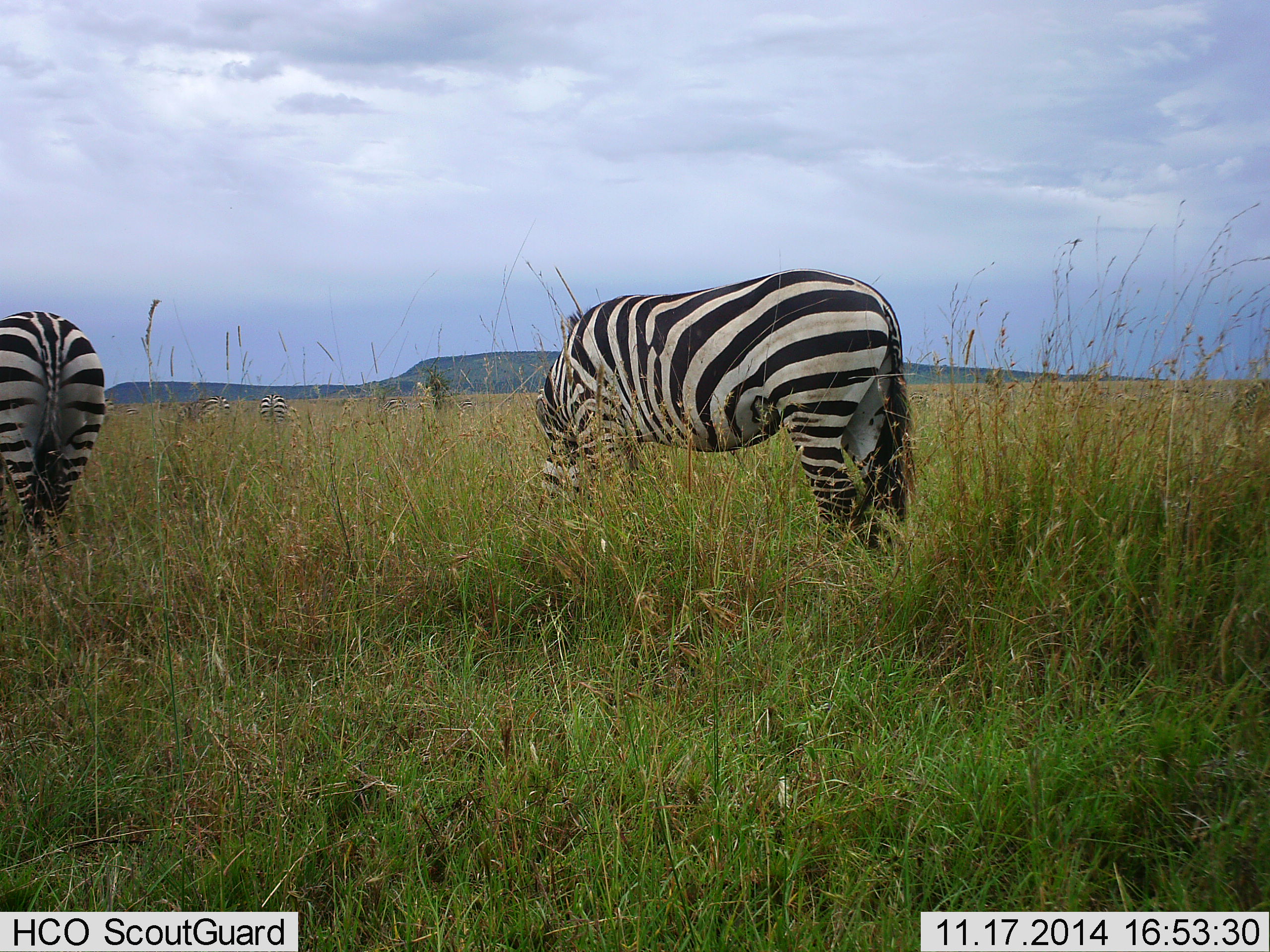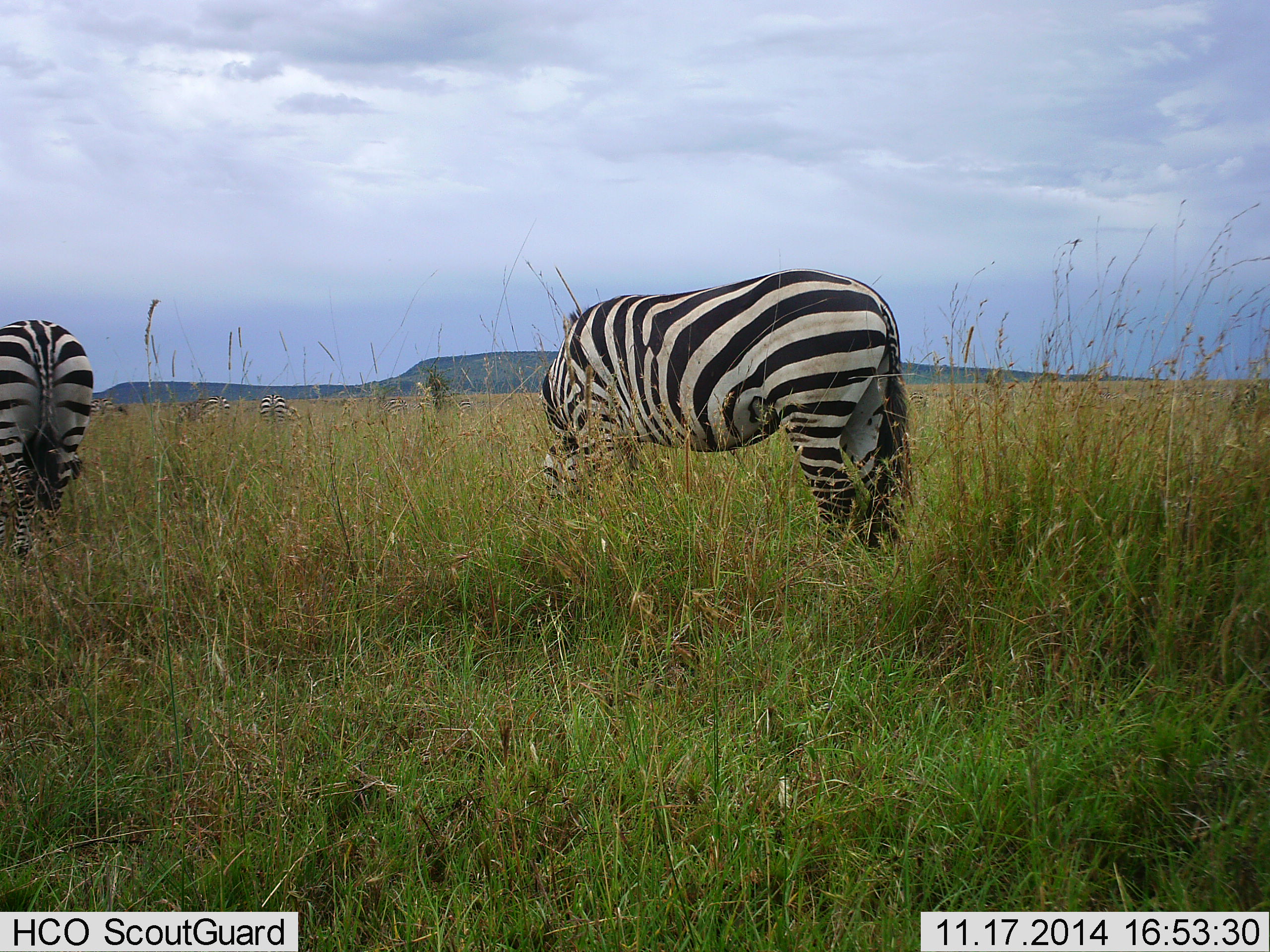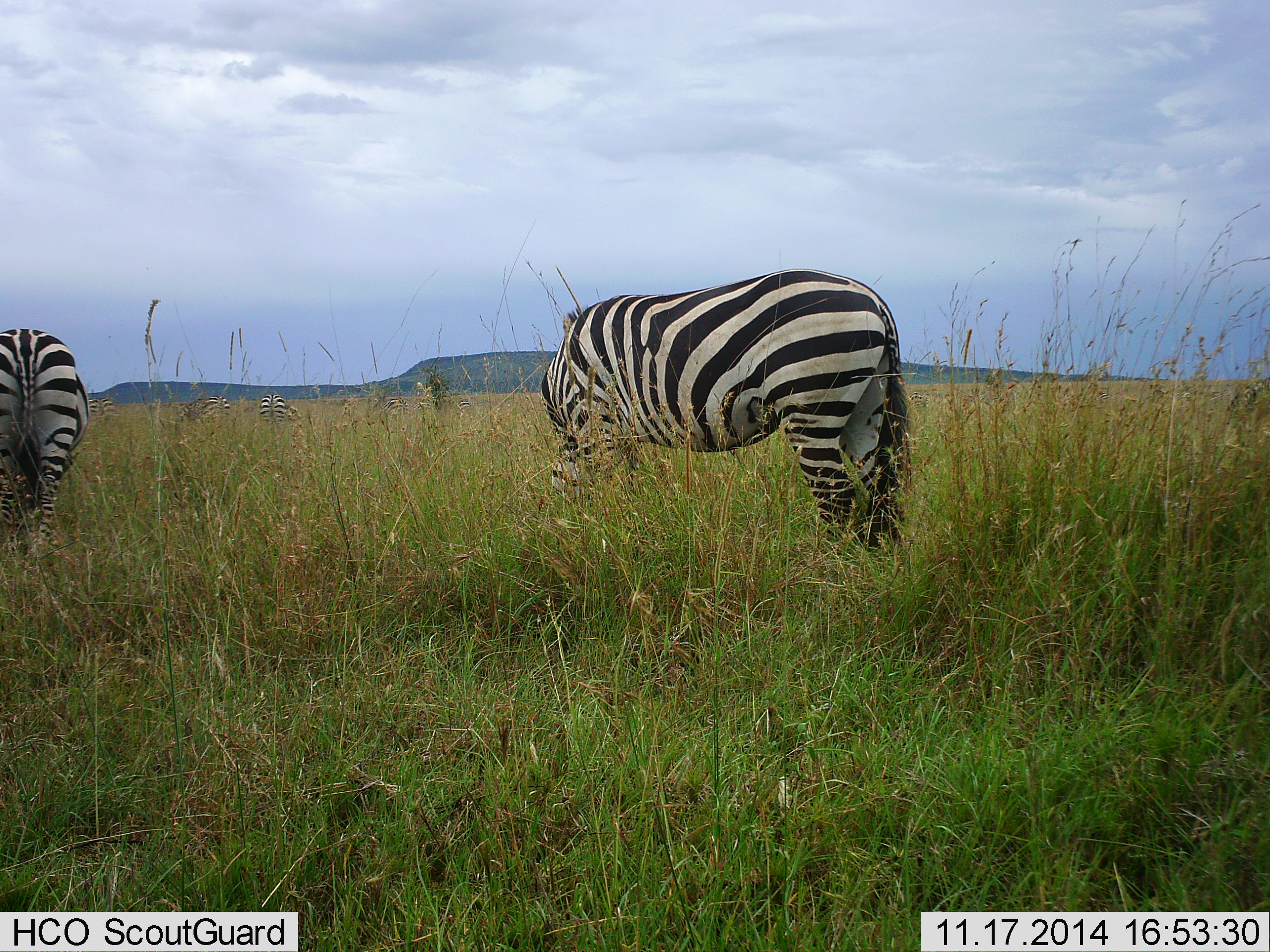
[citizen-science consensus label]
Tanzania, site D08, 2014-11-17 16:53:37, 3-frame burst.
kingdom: Animalia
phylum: Chordata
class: Mammalia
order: Perissodactyla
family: Equidae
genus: Equus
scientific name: Equus quagga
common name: plains zebra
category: zebra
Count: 3.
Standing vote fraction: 50%.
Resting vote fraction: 0%.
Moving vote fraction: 20%.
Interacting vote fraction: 0%.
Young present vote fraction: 0%.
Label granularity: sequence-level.